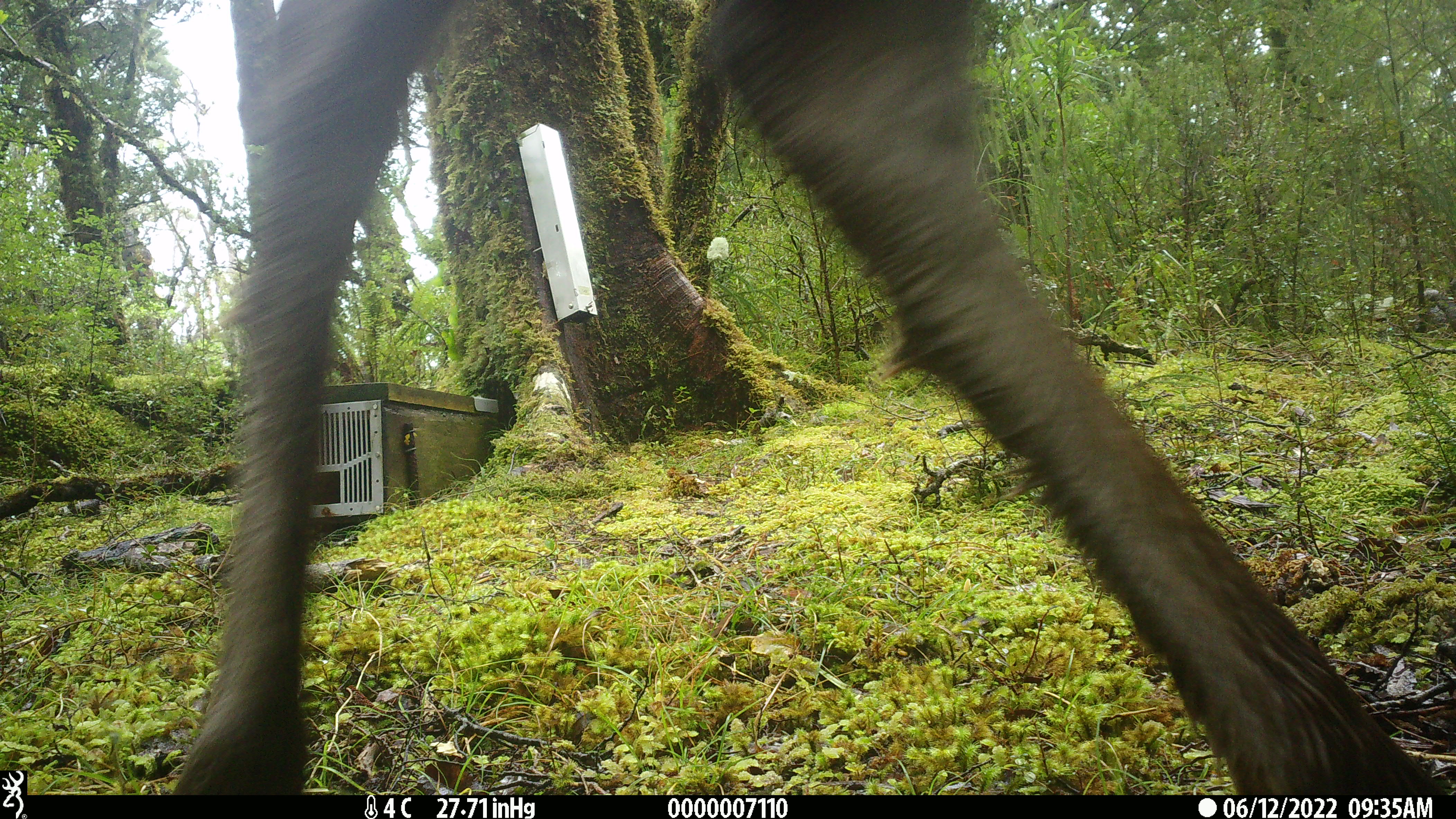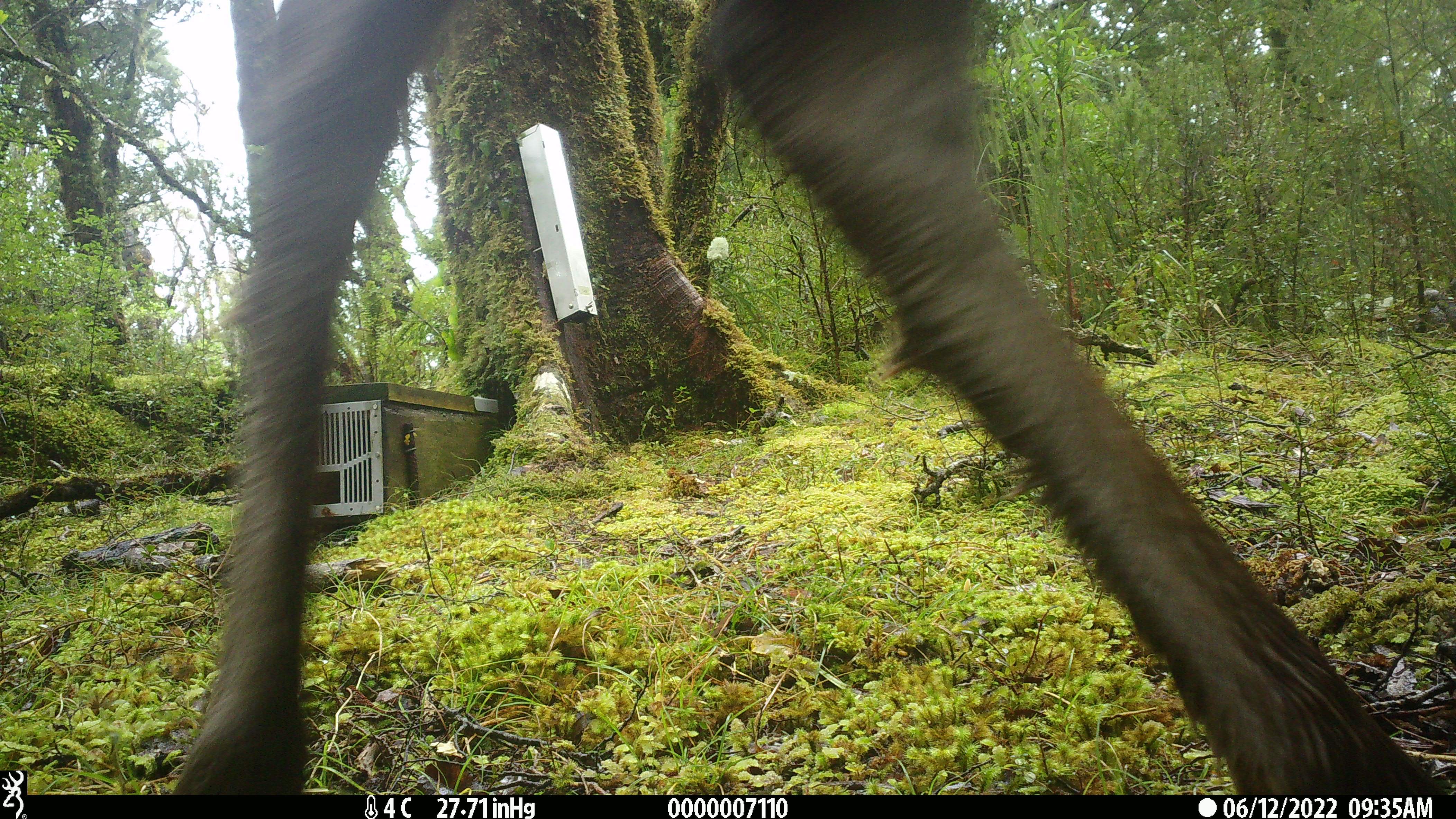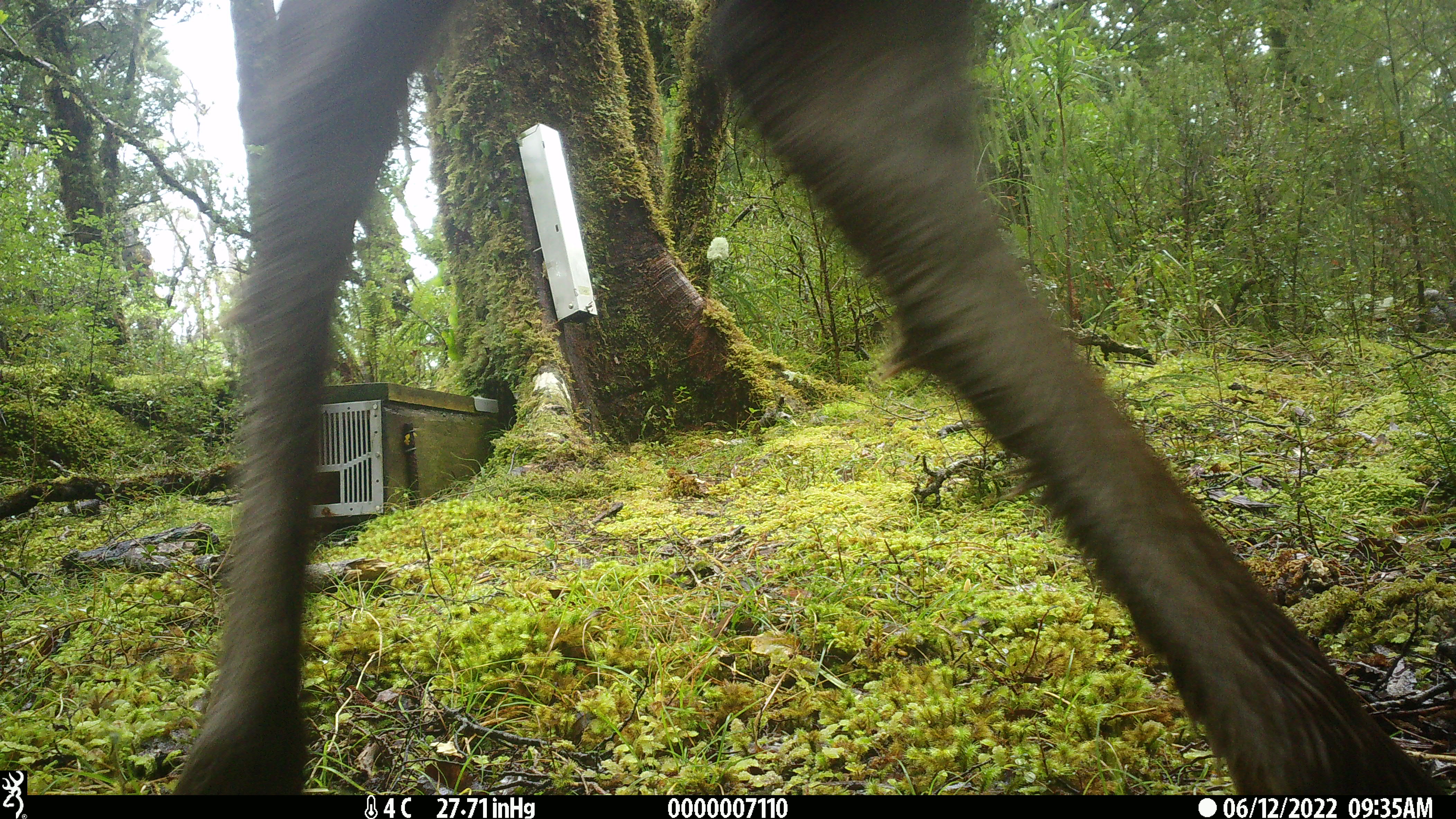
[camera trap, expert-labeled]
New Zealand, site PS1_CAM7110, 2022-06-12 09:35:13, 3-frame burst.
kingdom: Animalia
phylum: Chordata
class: Mammalia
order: Artiodactyla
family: Cervidae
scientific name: Cervidae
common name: deer